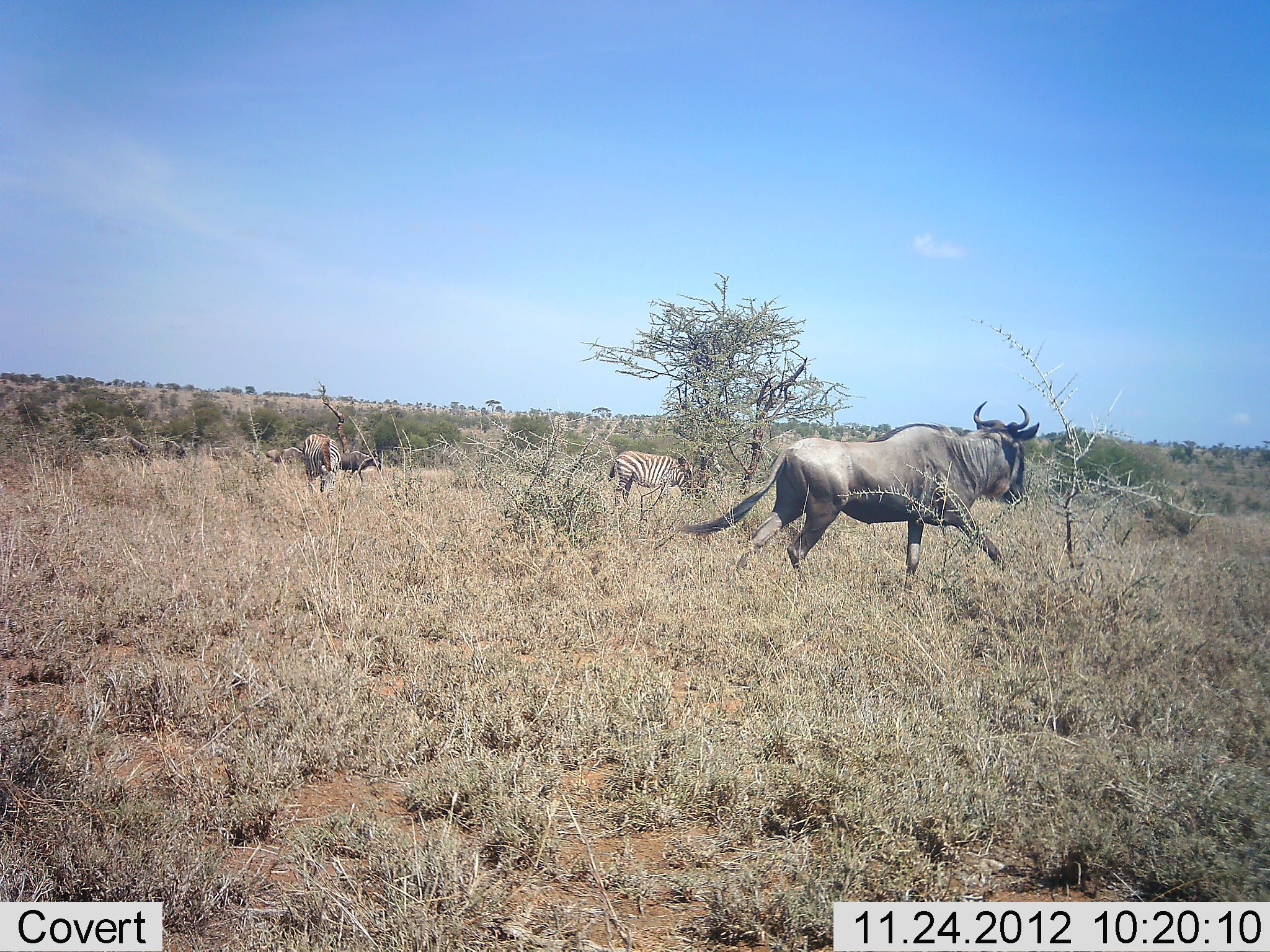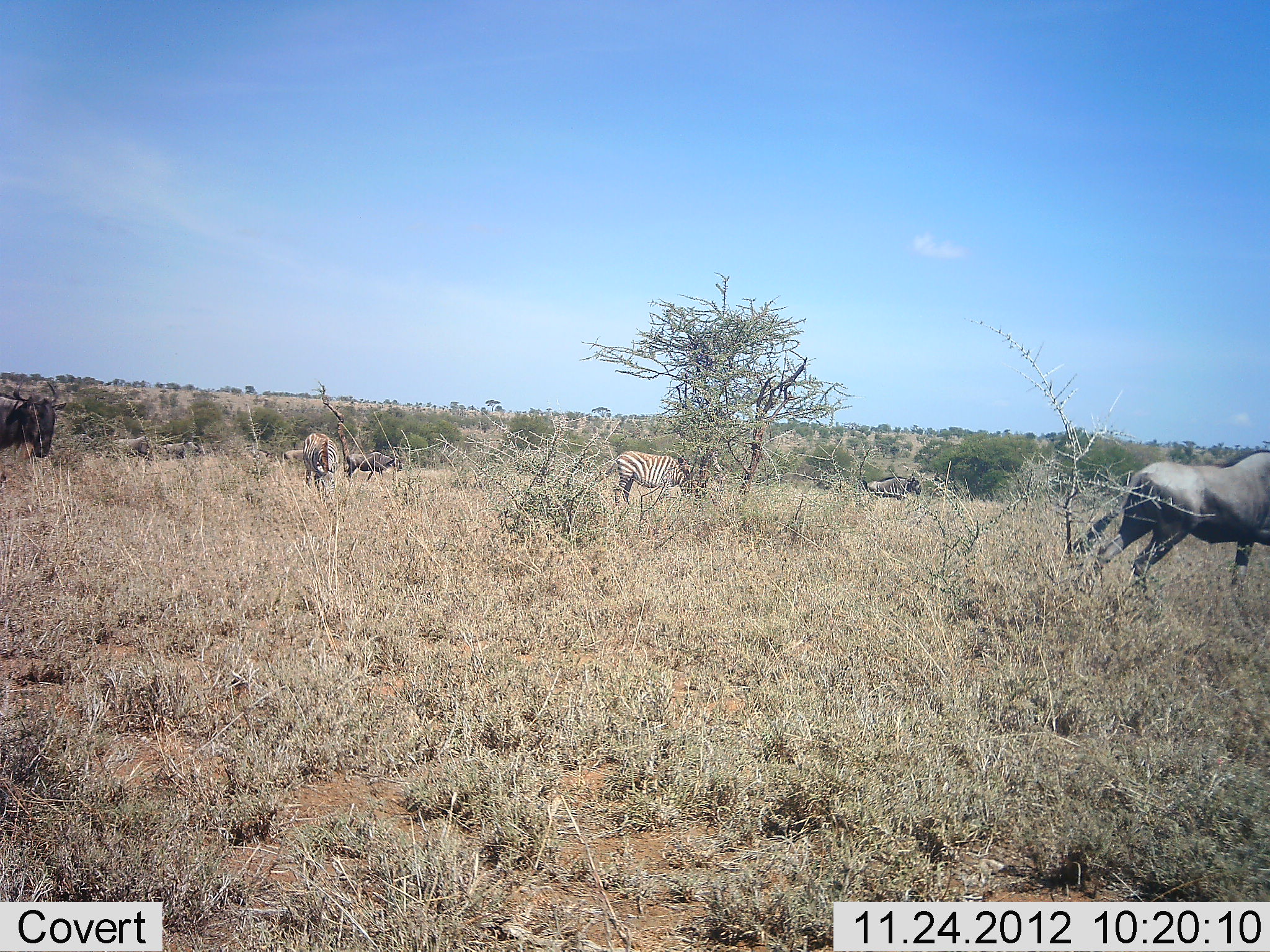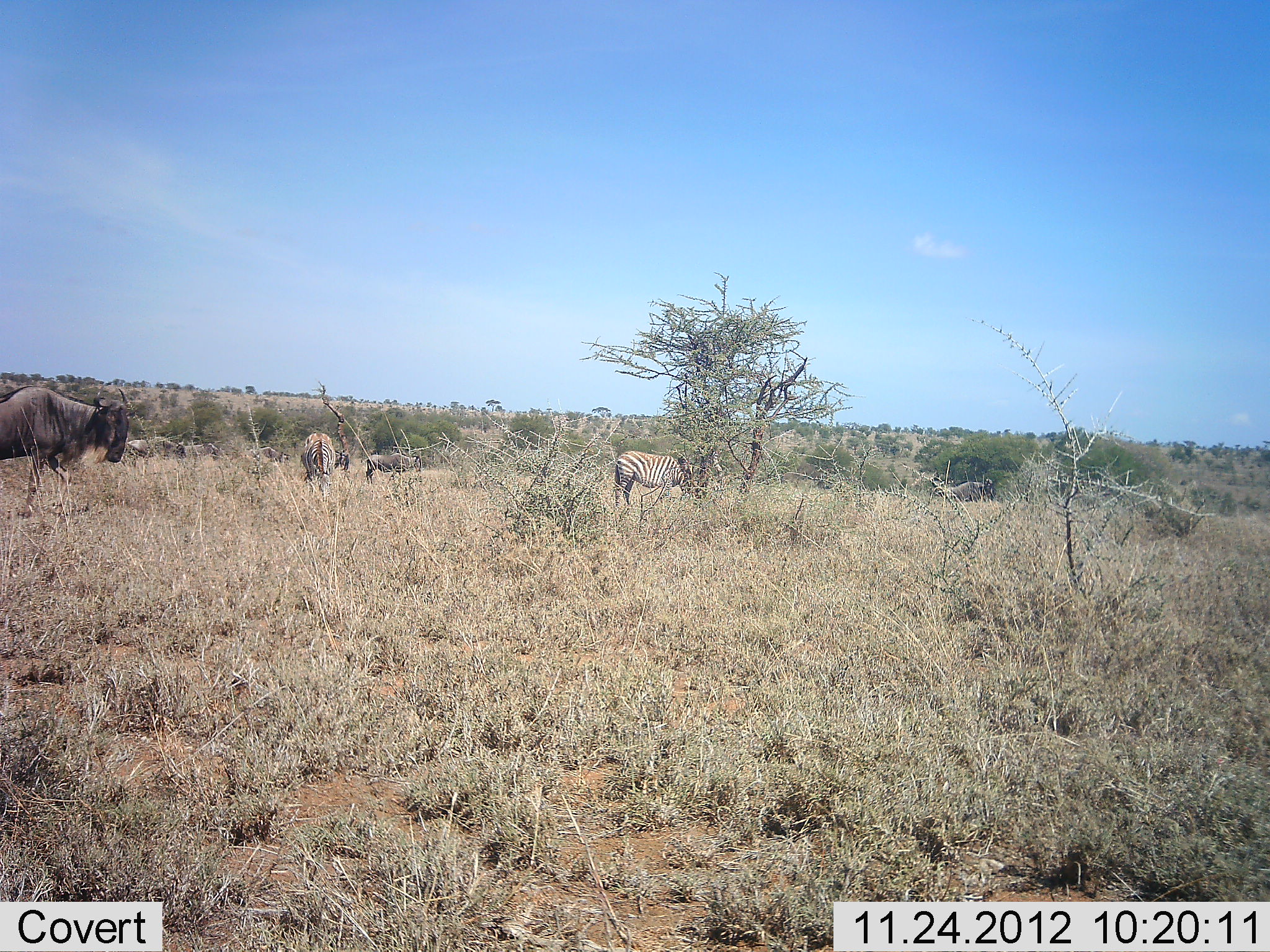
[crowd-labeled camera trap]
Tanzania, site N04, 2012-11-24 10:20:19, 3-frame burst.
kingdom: Animalia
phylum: Chordata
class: Mammalia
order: Artiodactyla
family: Bovidae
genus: Connochaetes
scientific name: Connochaetes taurinus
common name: blue wildebeest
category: wildebeest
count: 6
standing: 8%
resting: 0%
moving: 92%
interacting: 0%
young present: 0%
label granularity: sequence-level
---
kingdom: Animalia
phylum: Chordata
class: Mammalia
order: Perissodactyla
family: Equidae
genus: Equus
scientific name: Equus quagga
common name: plains zebra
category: zebra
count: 2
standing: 55%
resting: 0%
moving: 9%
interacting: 0%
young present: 0%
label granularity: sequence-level